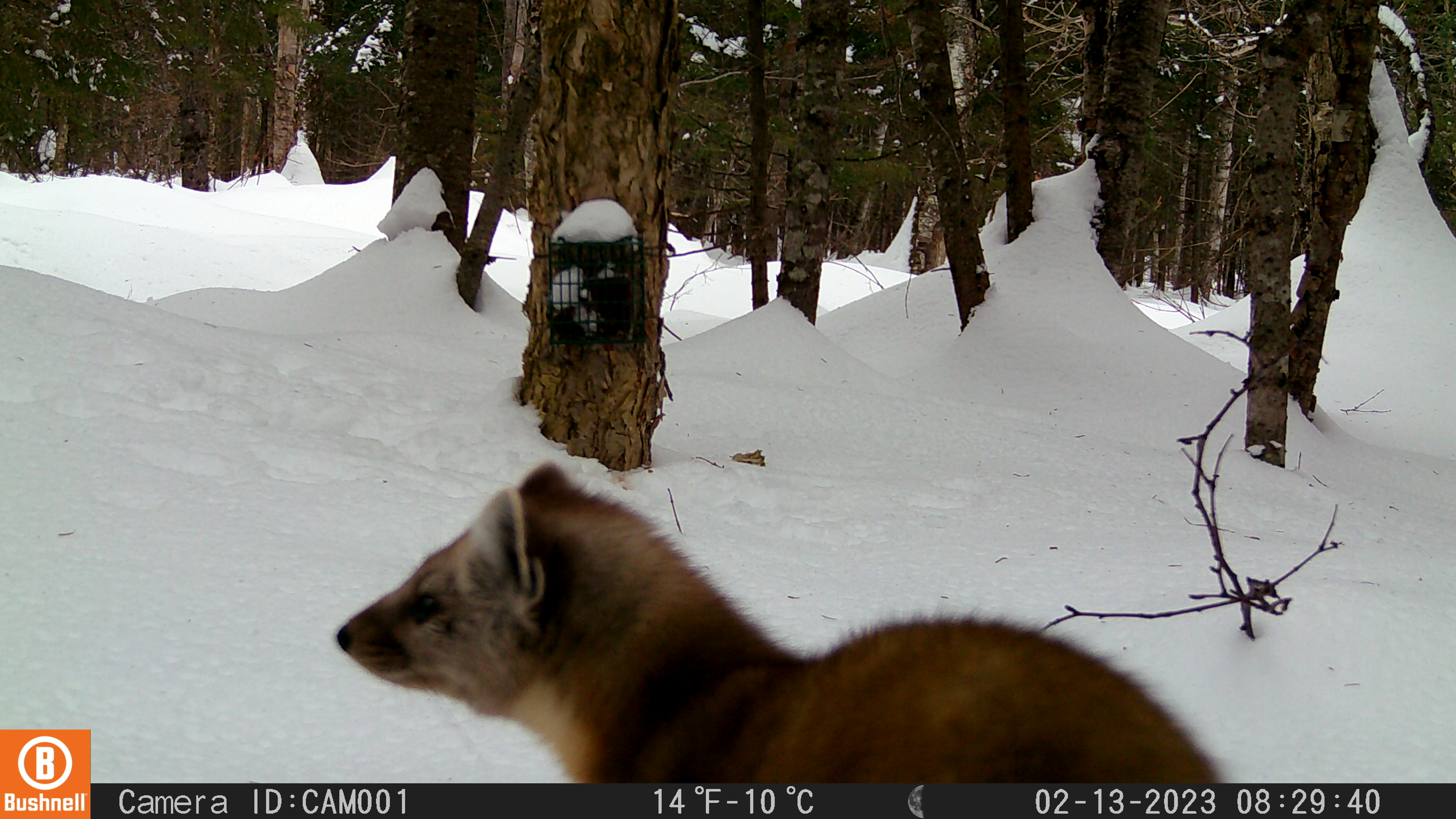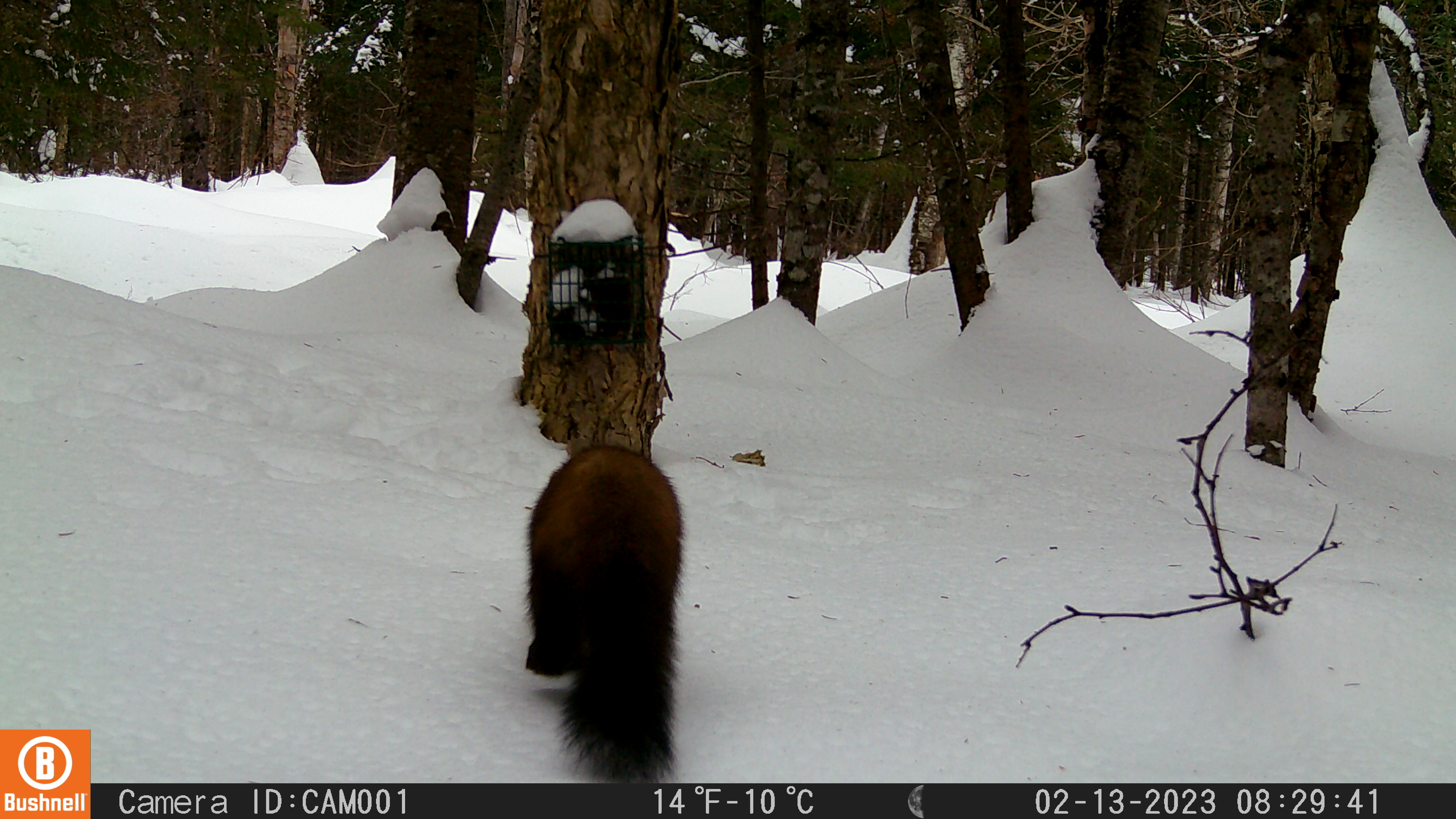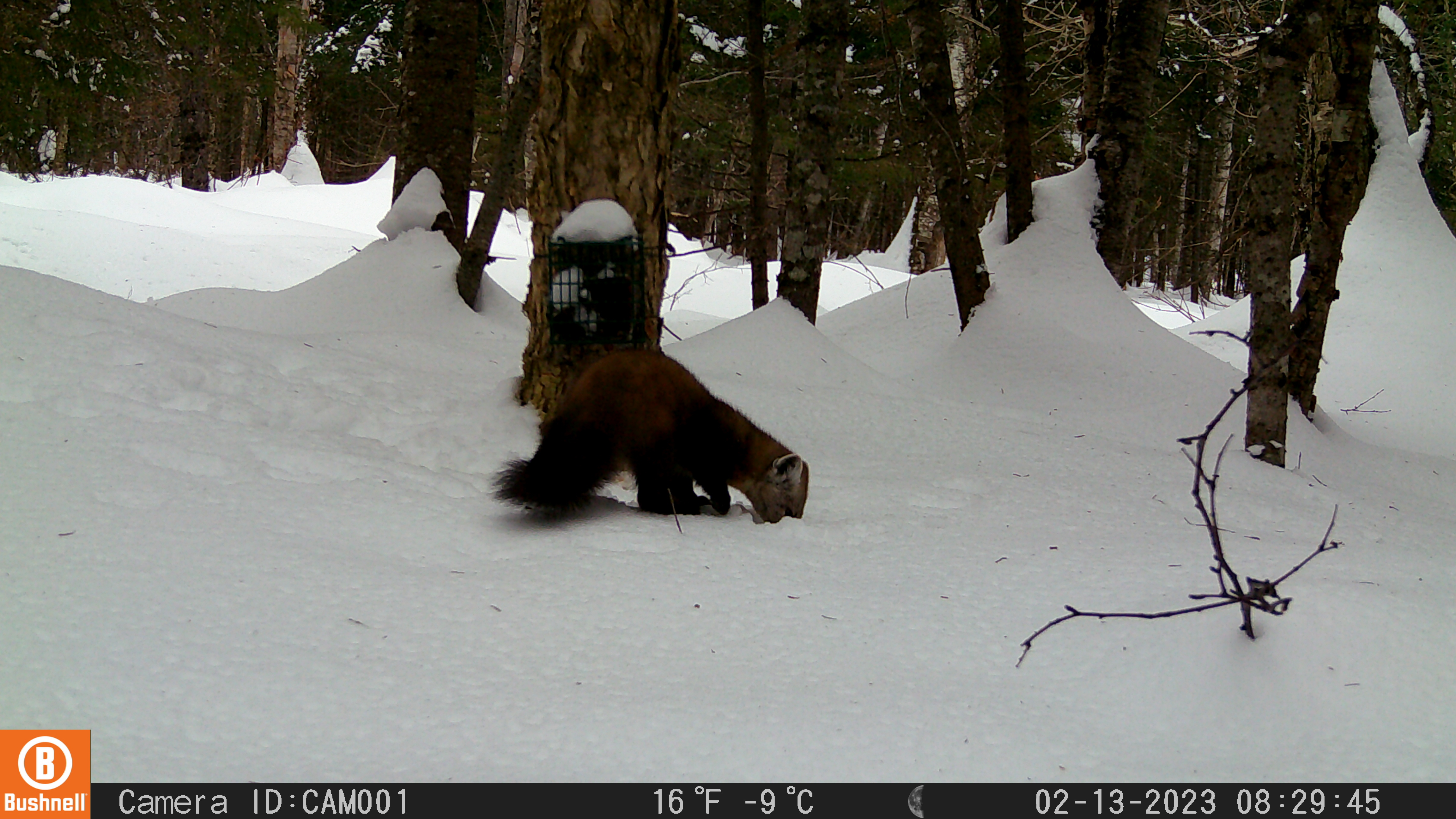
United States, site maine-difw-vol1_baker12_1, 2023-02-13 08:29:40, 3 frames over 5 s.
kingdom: Animalia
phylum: Chordata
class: Mammalia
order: Carnivora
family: Mustelidae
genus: Martes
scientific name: Martes americana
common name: american marten